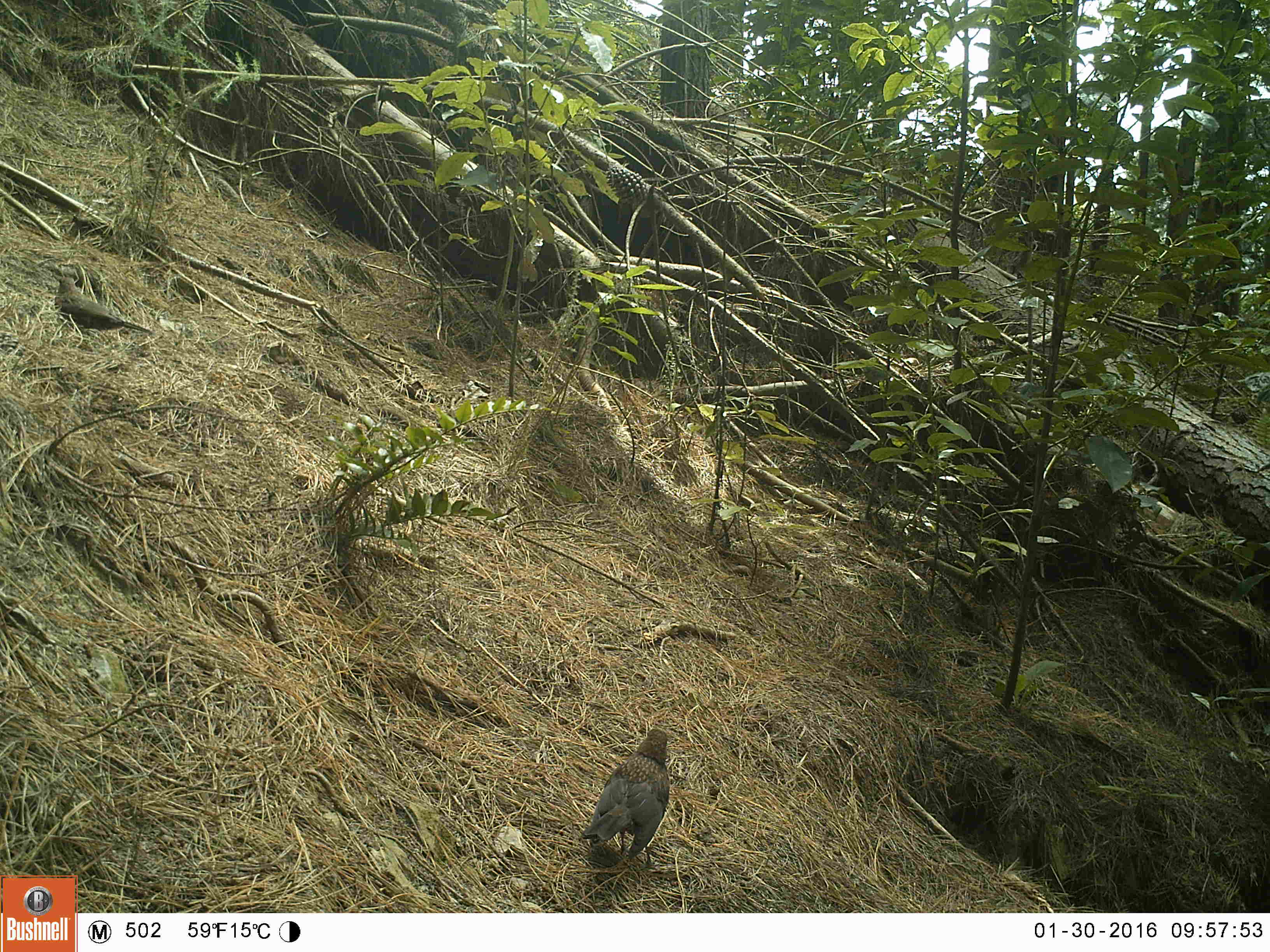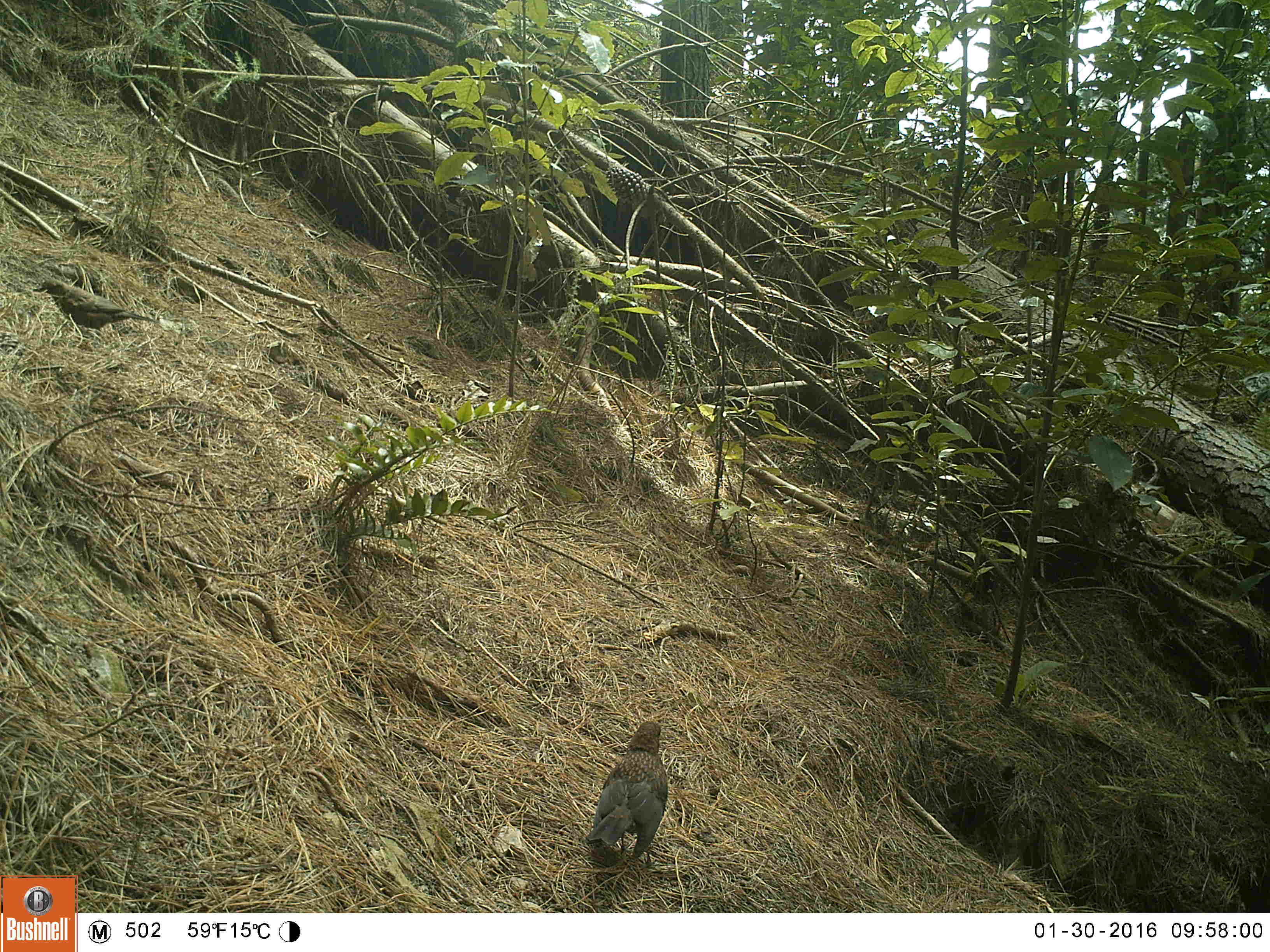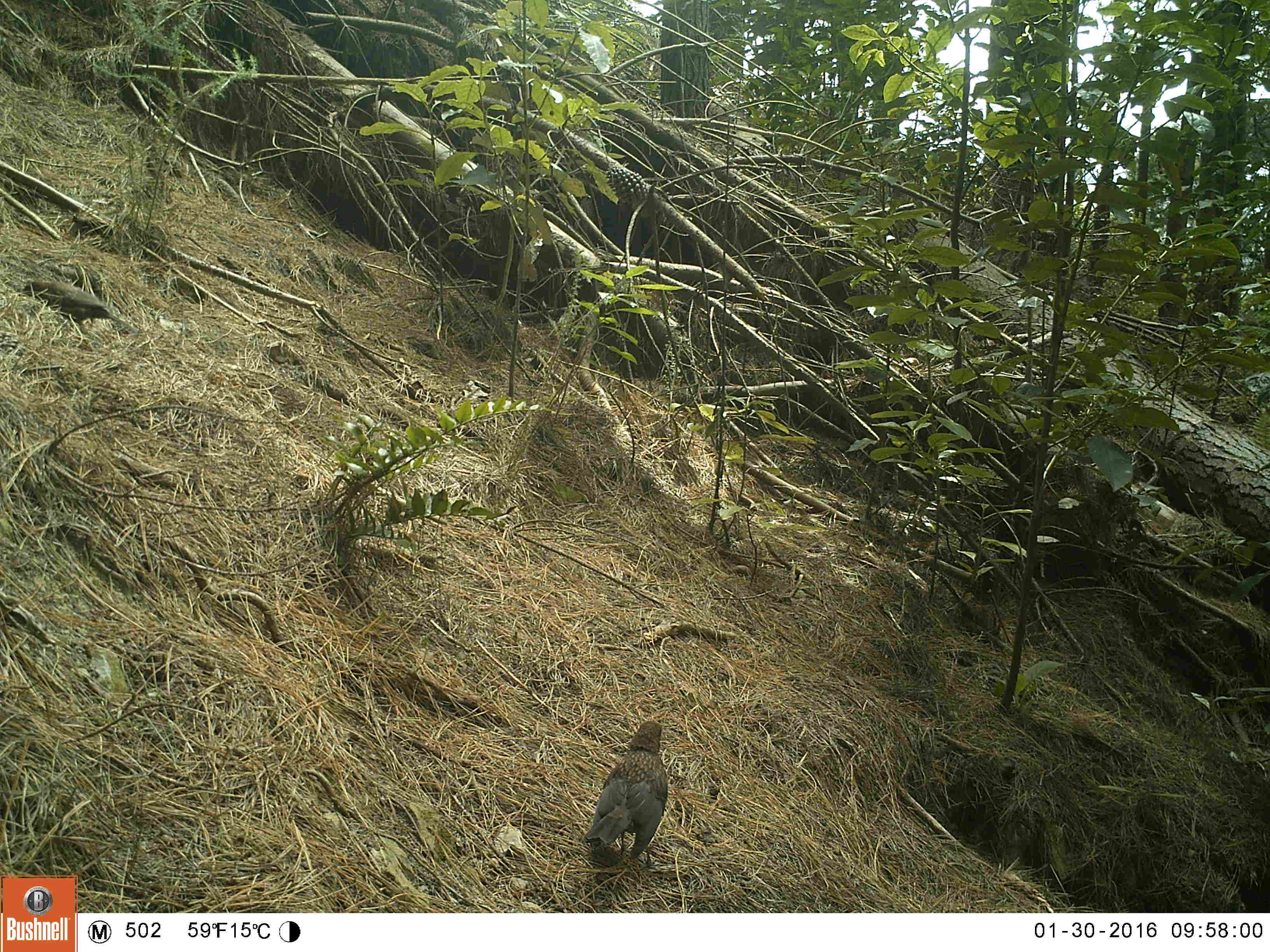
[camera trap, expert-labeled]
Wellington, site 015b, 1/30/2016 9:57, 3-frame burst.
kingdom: Animalia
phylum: Chordata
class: Aves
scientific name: Aves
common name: bird